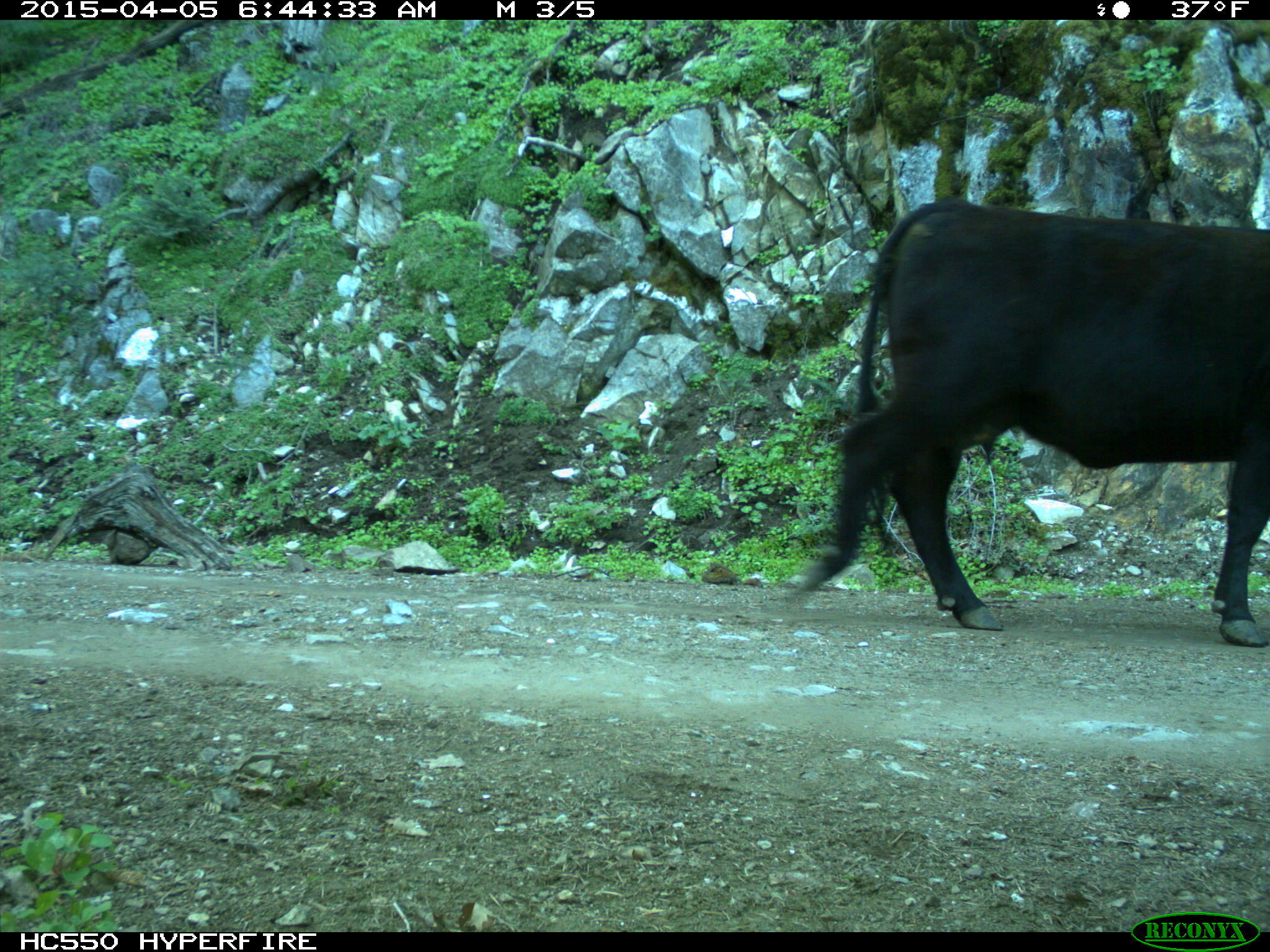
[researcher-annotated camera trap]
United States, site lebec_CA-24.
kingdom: Animalia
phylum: Chordata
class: Mammalia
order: Artiodactyla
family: Bovidae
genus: Bos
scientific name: Bos taurus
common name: domestic cow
Bos taurus (domestic cow).